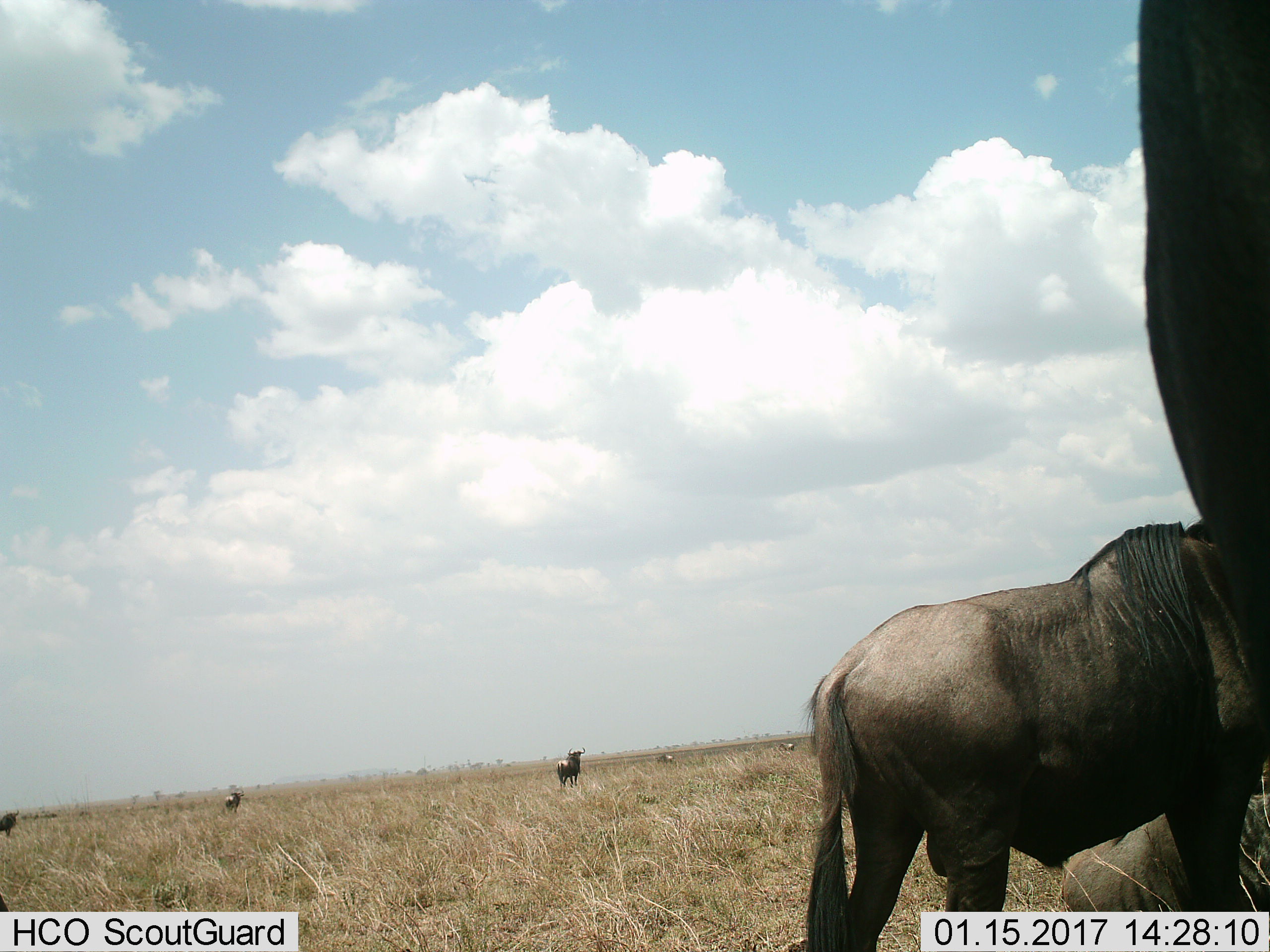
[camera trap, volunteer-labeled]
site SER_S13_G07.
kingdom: Animalia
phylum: Chordata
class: Mammalia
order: Artiodactyla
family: Bovidae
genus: Connochaetes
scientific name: Connochaetes taurinus taurinus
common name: blue wildebeest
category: wildebeestblue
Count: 8.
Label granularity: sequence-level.